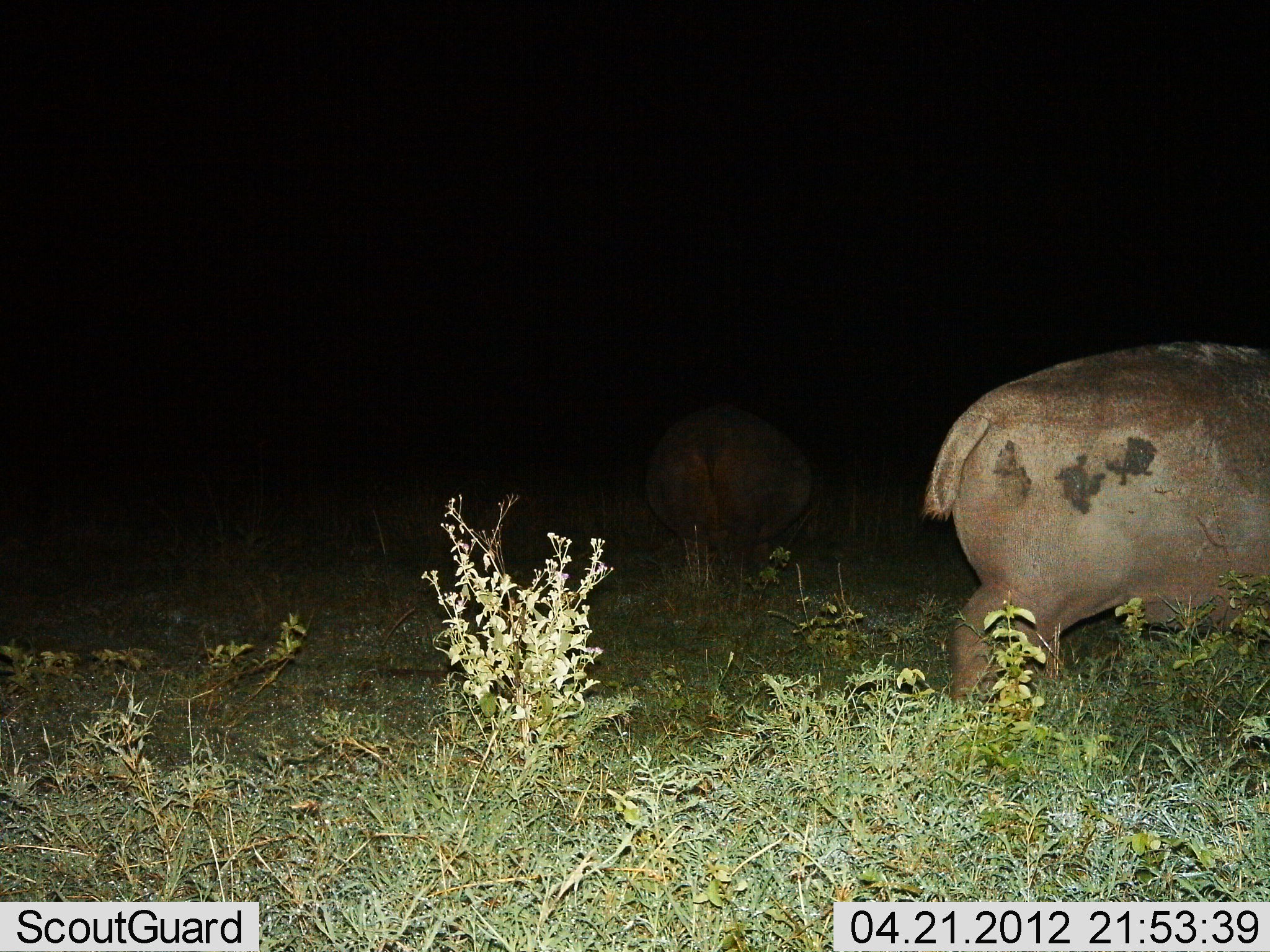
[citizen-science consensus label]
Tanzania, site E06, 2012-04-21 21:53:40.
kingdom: Animalia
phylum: Chordata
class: Mammalia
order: Artiodactyla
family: Hippopotamidae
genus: Hippopotamus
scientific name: Hippopotamus amphibius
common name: hippopotamus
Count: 2.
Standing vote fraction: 88%.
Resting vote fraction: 0%.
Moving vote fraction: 6%.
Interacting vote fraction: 0%.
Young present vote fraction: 0%.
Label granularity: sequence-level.